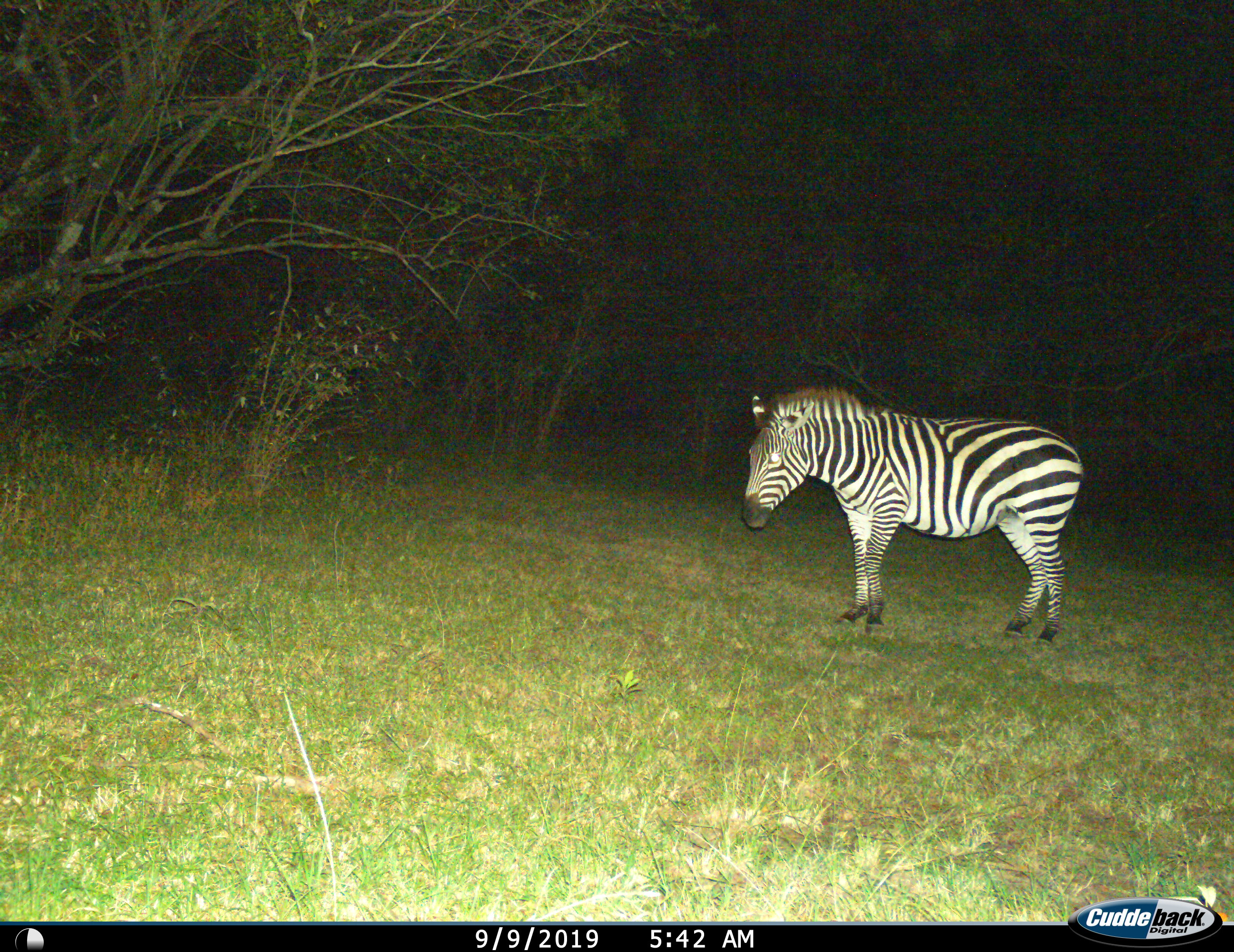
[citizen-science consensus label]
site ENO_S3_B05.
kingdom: Animalia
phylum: Chordata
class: Mammalia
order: Perissodactyla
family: Equidae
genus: Equus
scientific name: Equus quagga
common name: plains zebra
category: zebraplains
Zebraplains (plains zebra) (Equus quagga), count 1. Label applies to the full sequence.